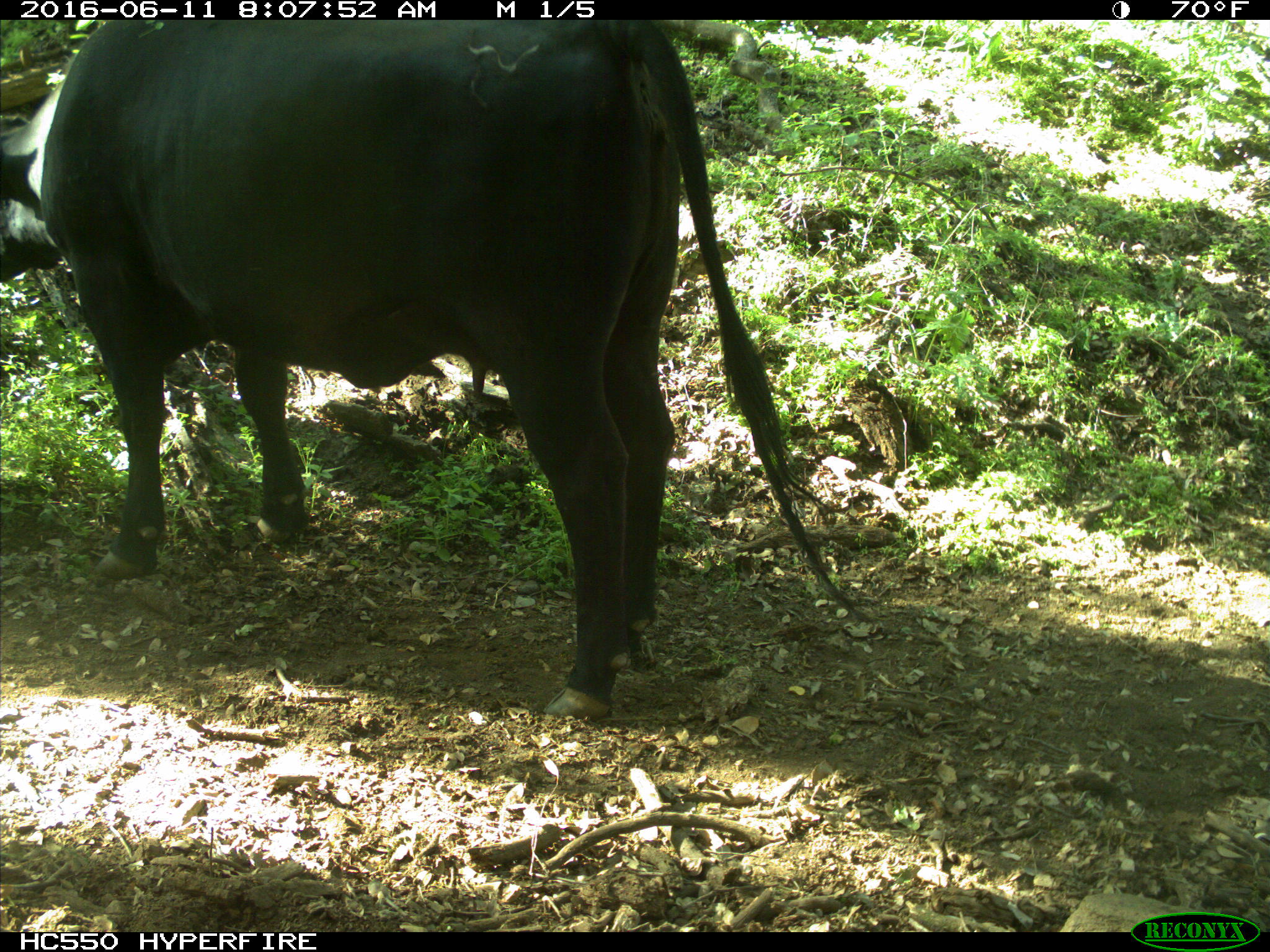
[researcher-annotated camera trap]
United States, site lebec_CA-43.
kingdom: Animalia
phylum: Chordata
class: Mammalia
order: Artiodactyla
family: Bovidae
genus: Bos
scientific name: Bos taurus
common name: domestic cow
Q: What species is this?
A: Bos taurus (domestic cow).